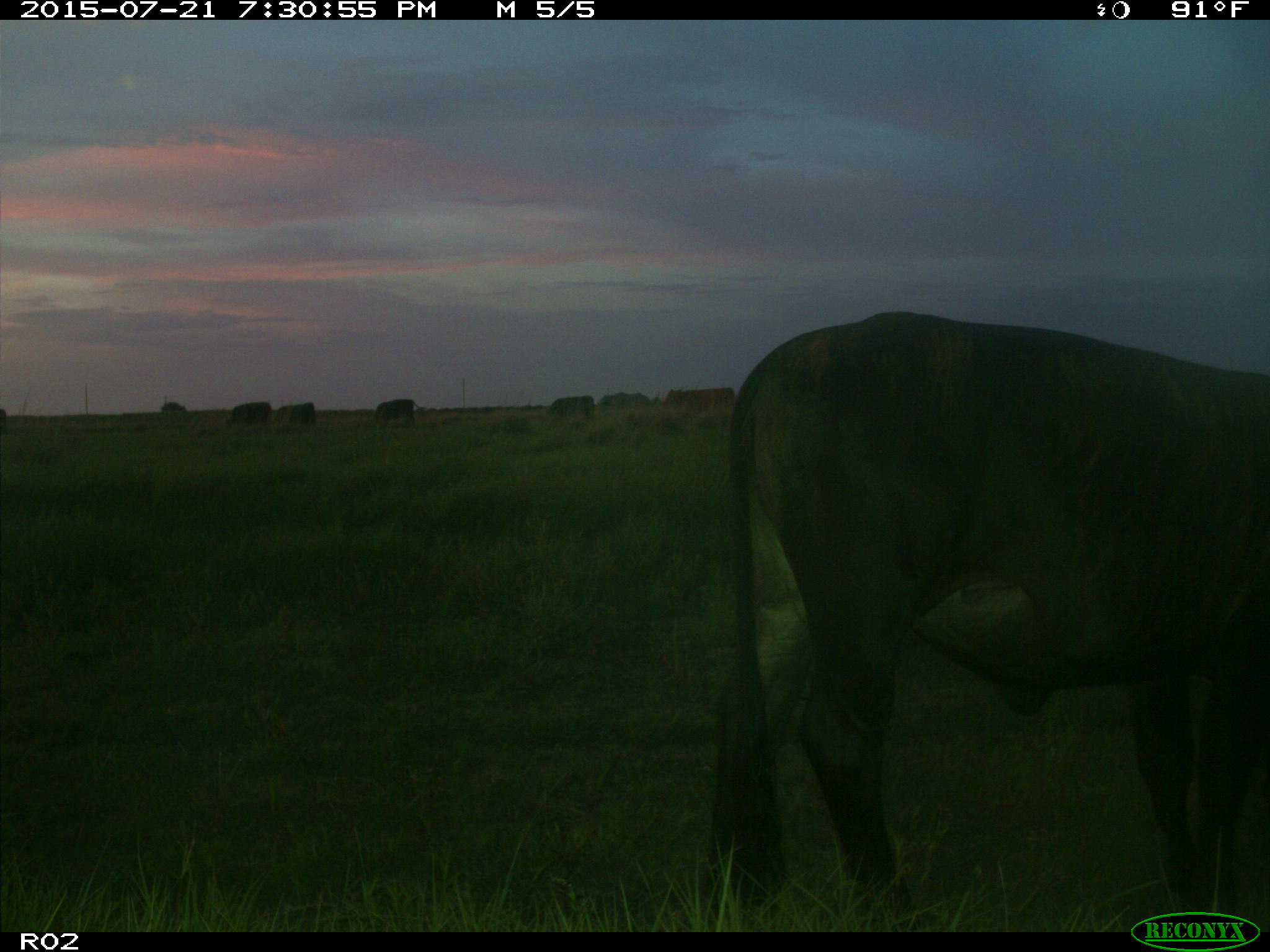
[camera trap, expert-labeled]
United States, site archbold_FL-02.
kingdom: Animalia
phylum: Chordata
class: Mammalia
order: Artiodactyla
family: Bovidae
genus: Bos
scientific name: Bos taurus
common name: domestic cow